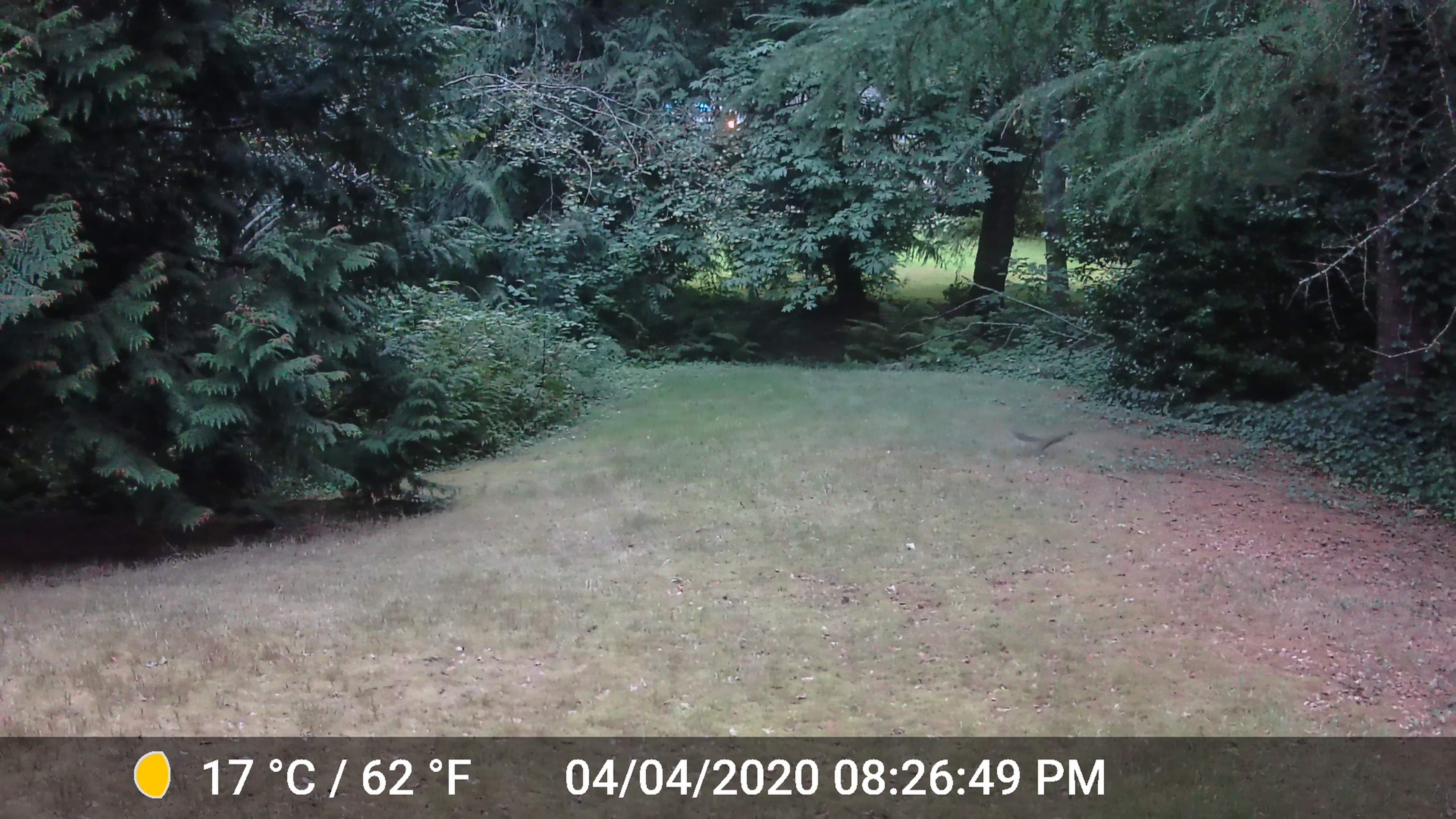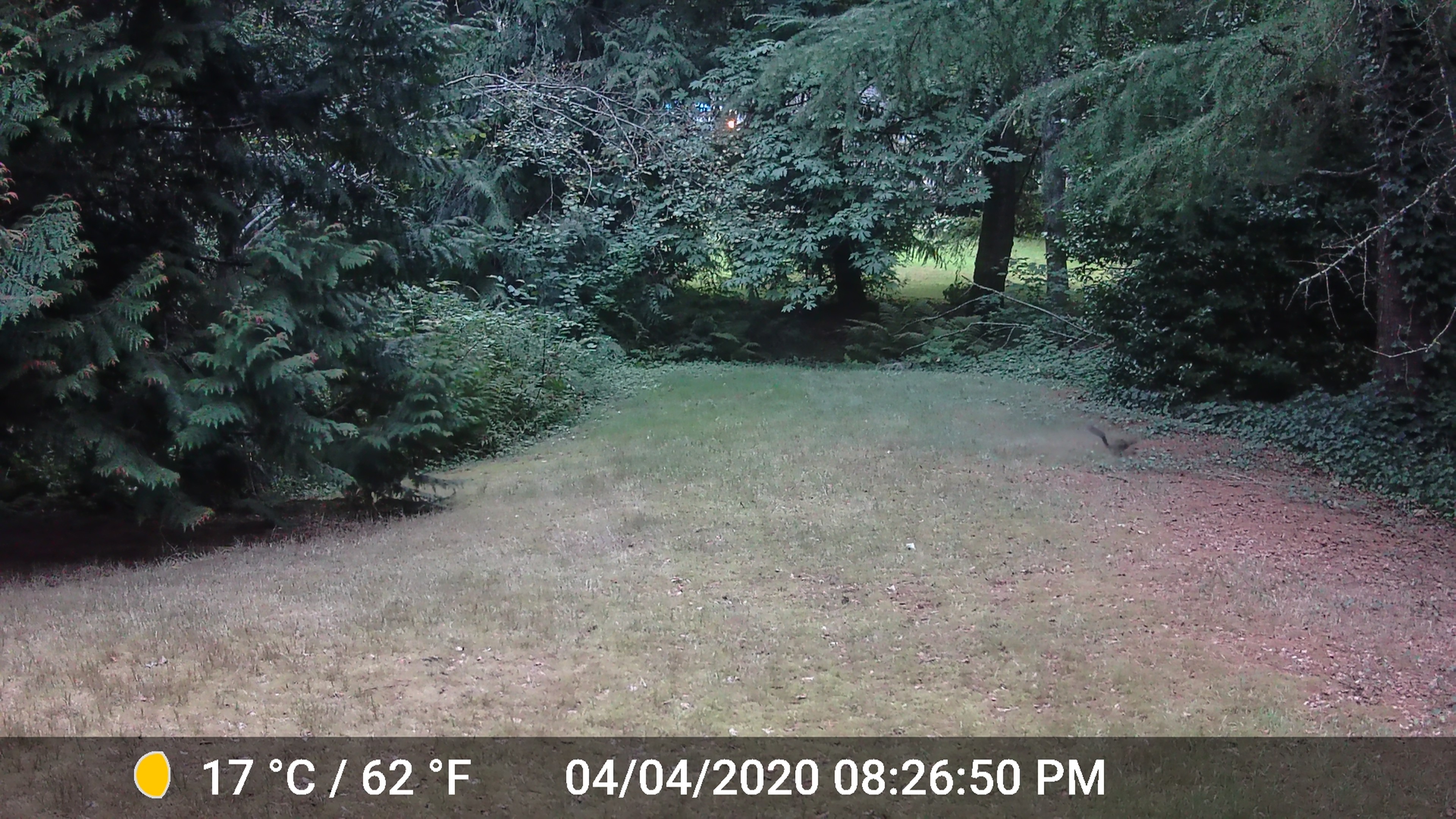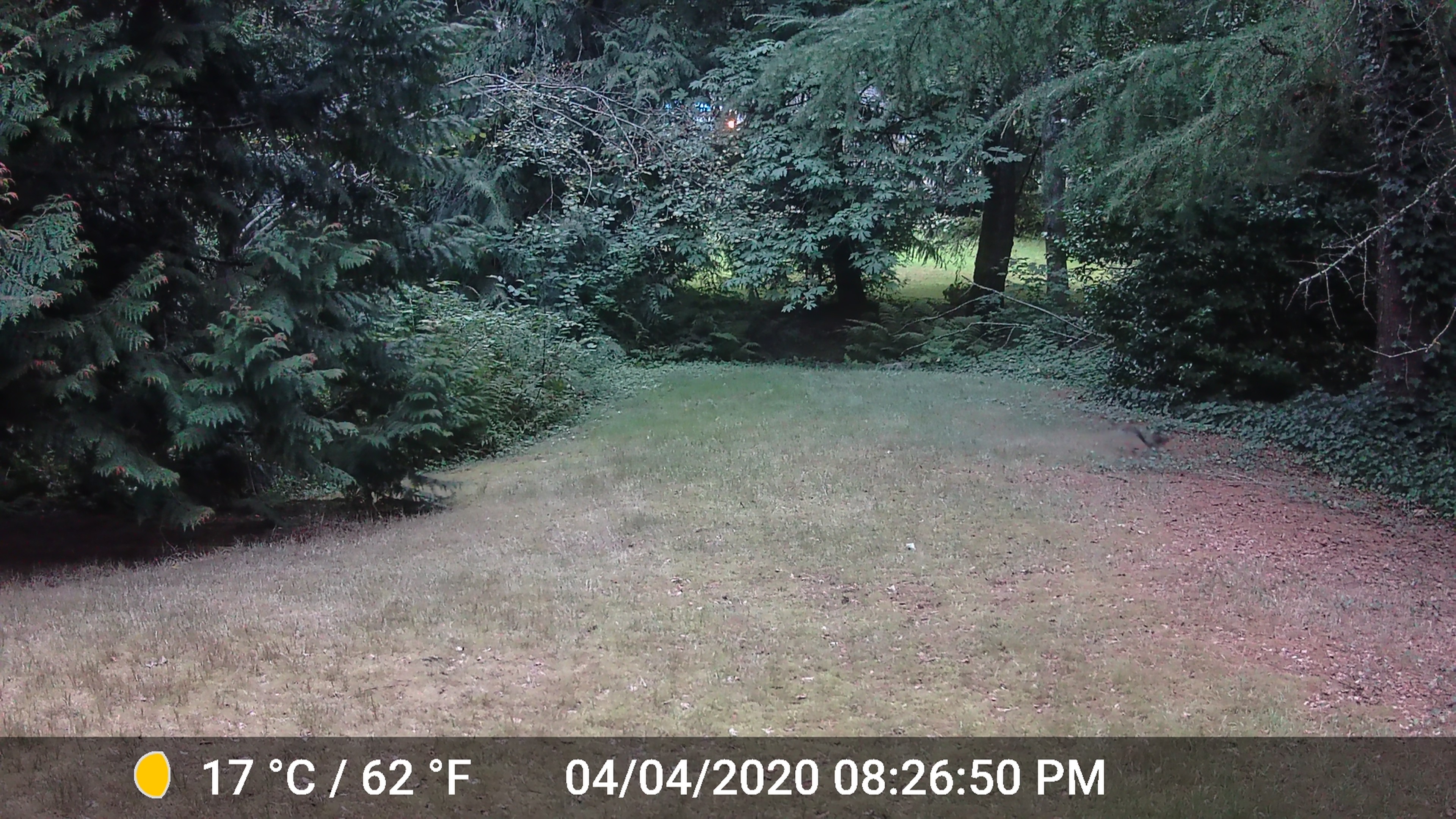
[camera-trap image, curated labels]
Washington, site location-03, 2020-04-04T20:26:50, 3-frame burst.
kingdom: Animalia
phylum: Chordata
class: Mammalia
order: Rodentia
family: Sciuridae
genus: Sciurus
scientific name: Sciurus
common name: squirrel